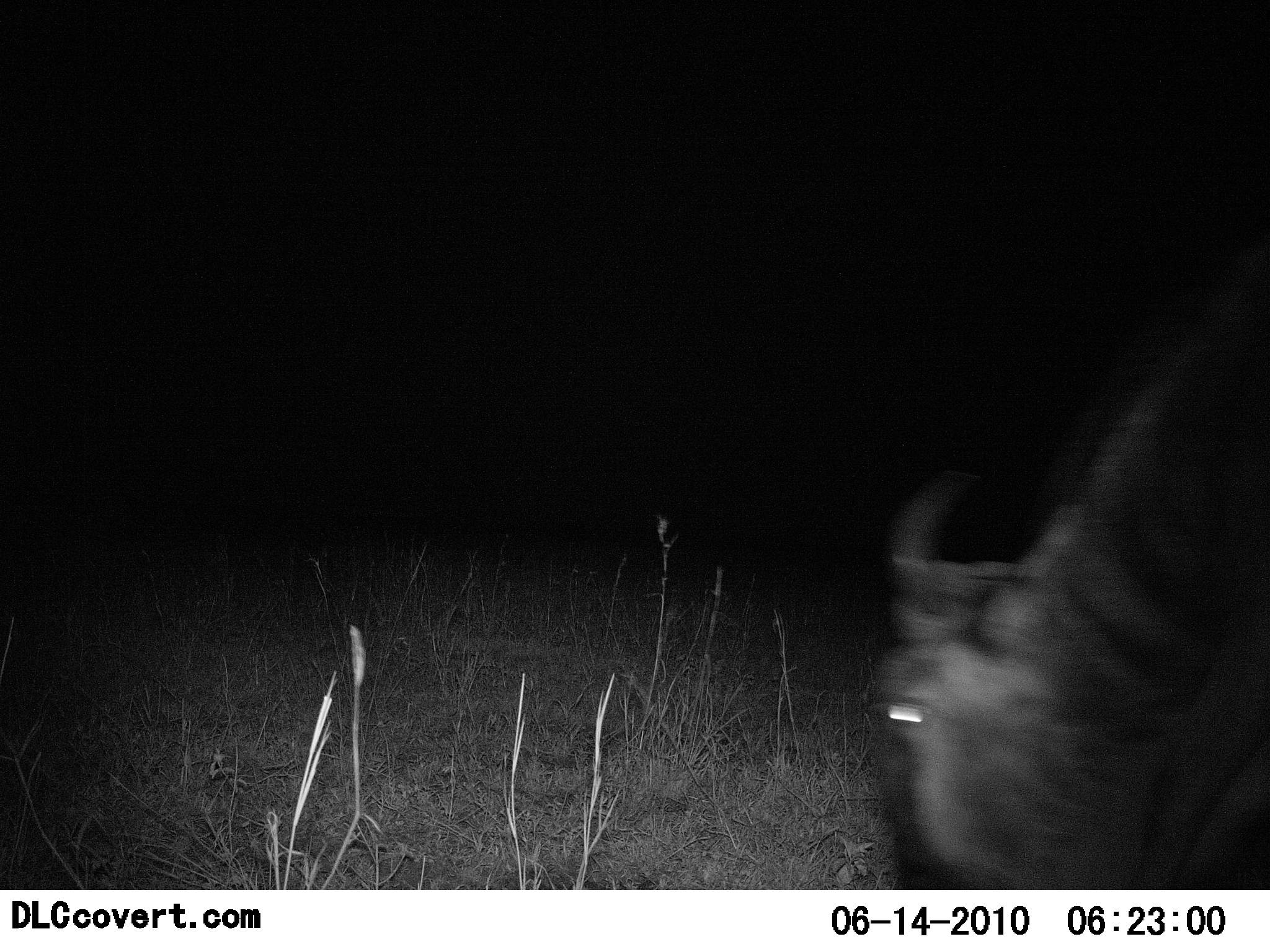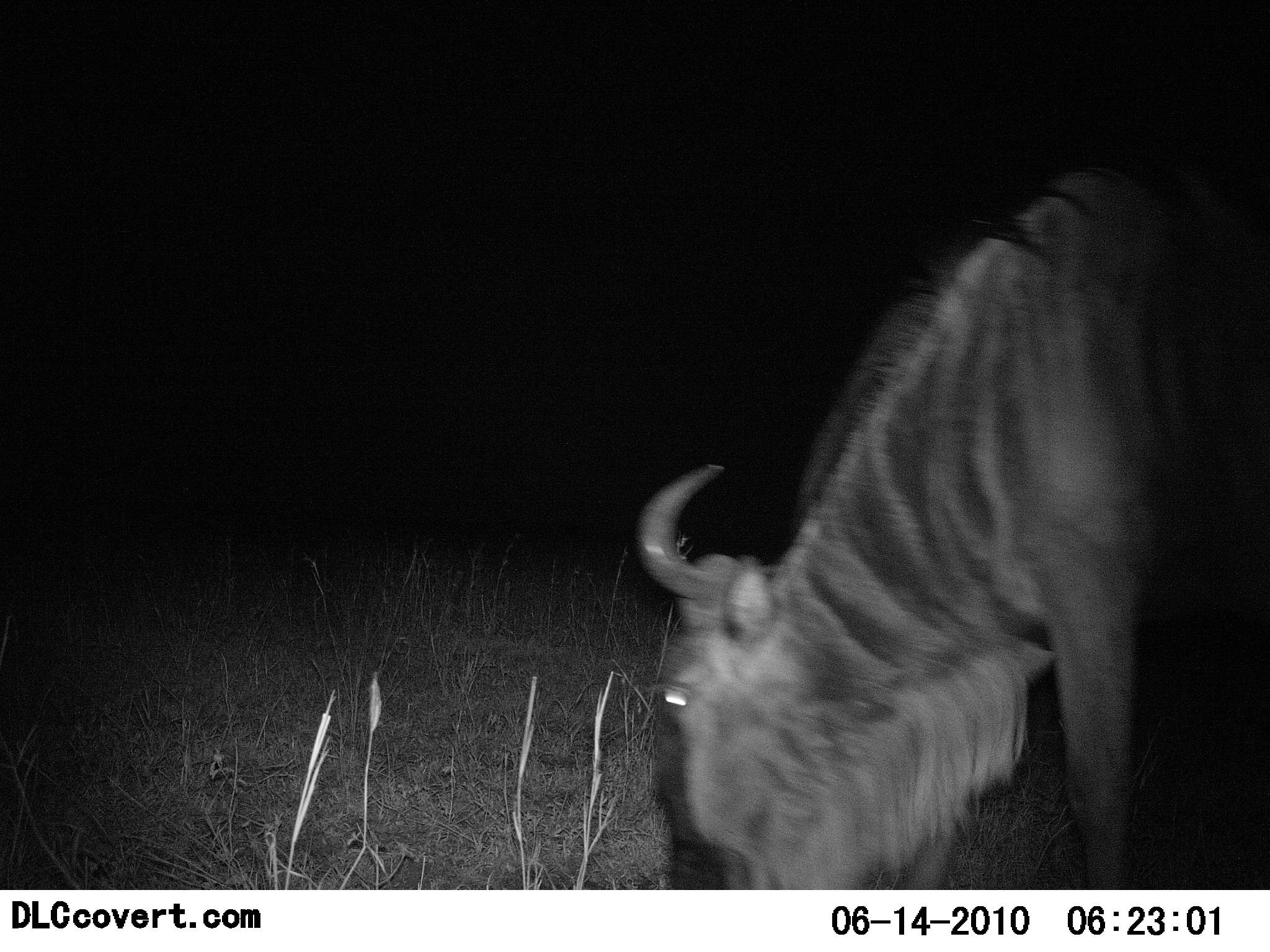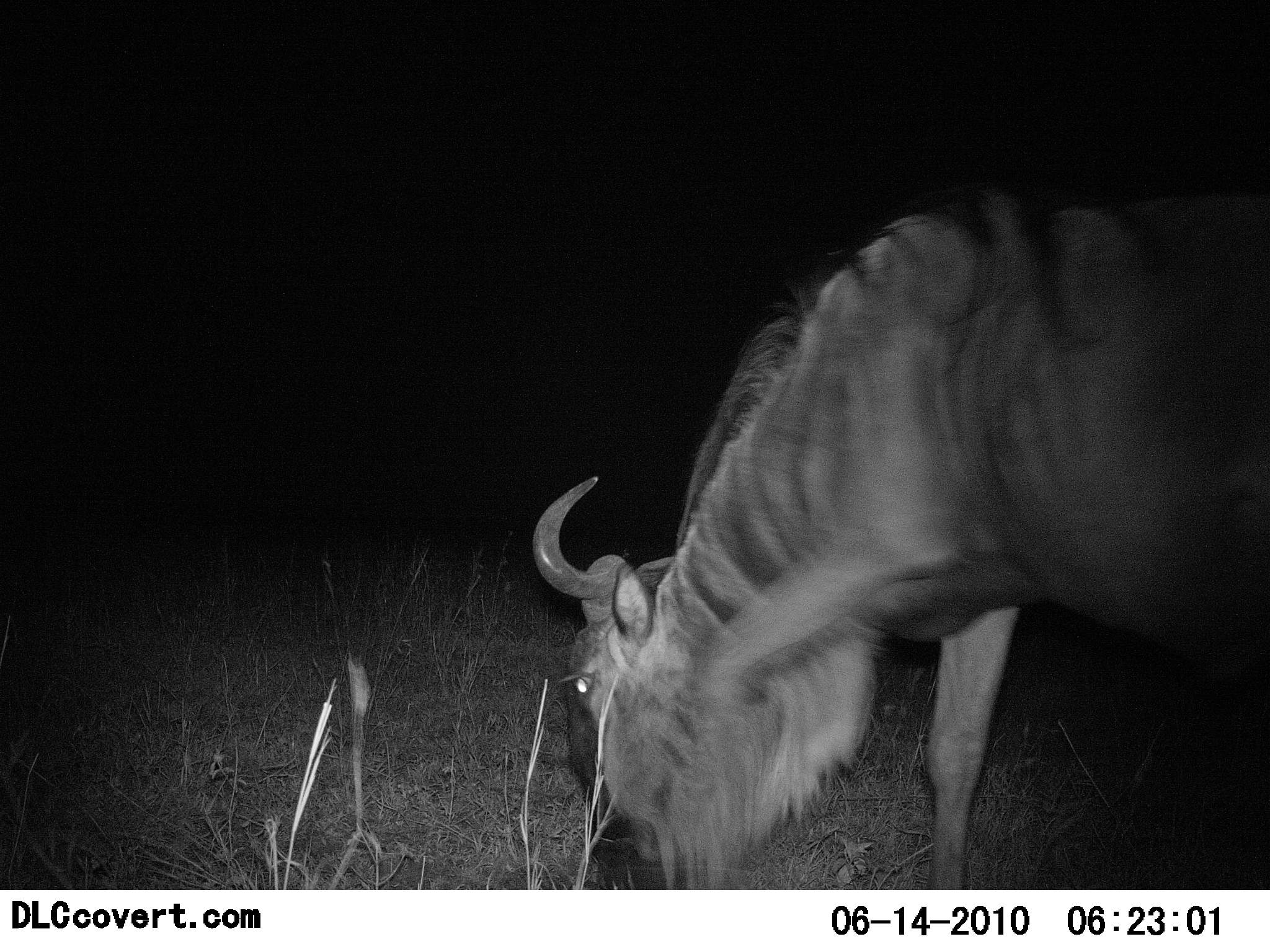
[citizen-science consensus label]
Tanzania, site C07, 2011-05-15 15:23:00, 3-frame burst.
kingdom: Animalia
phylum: Chordata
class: Mammalia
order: Artiodactyla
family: Bovidae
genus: Connochaetes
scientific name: Connochaetes taurinus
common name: blue wildebeest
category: wildebeest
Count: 1.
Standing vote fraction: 9%.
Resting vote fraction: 0%.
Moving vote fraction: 55%.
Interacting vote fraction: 0%.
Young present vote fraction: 0%.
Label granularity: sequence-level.